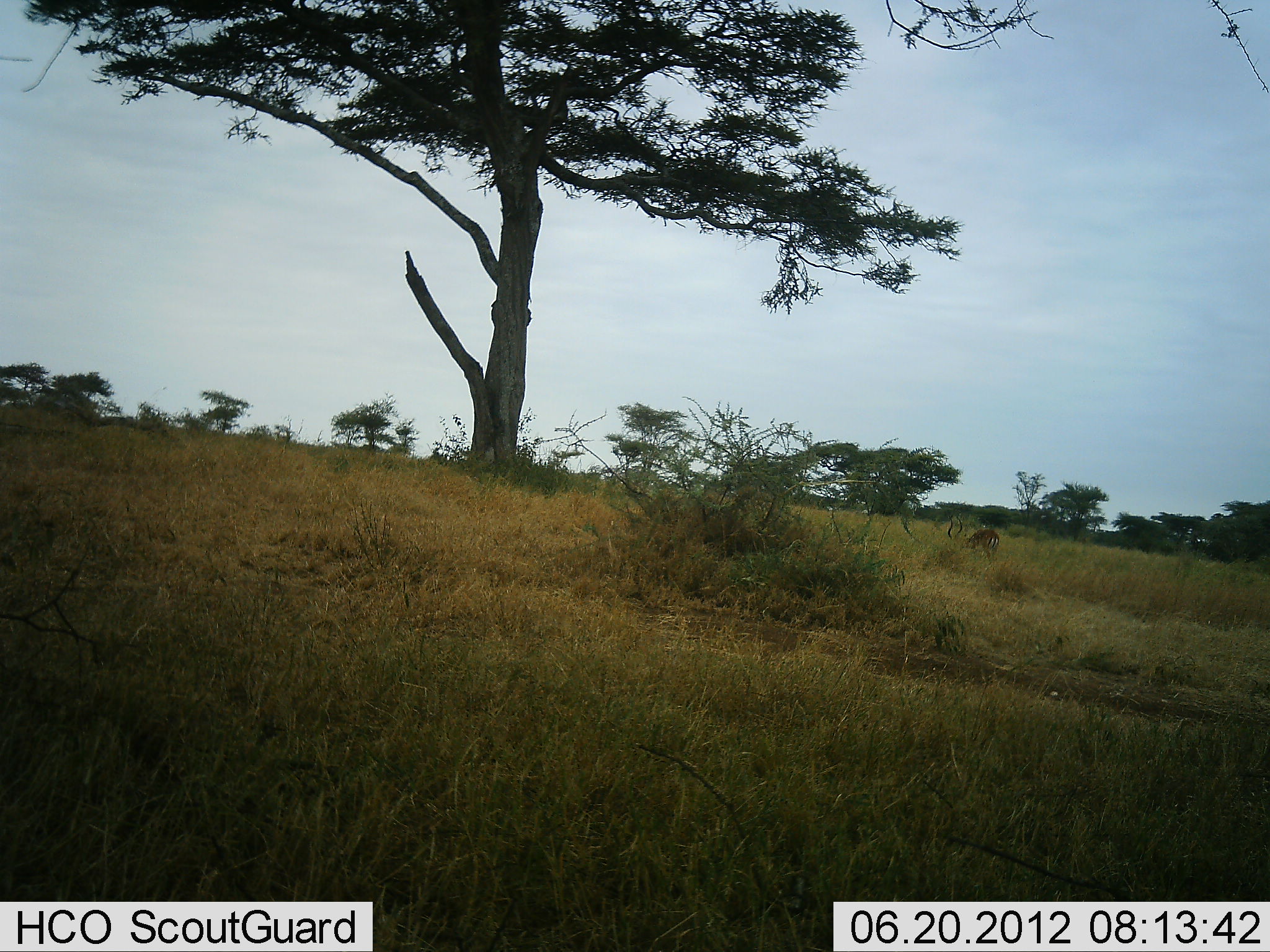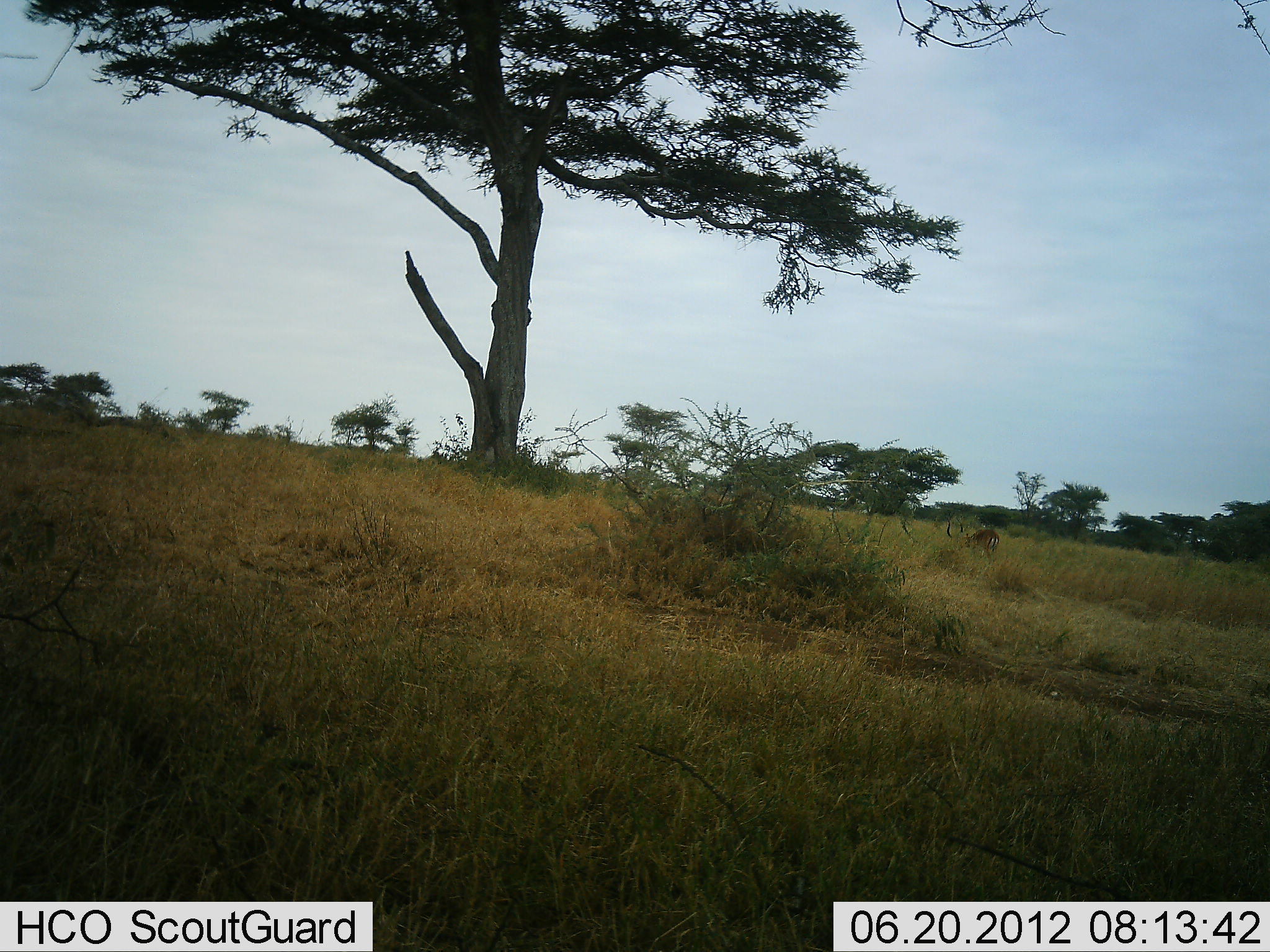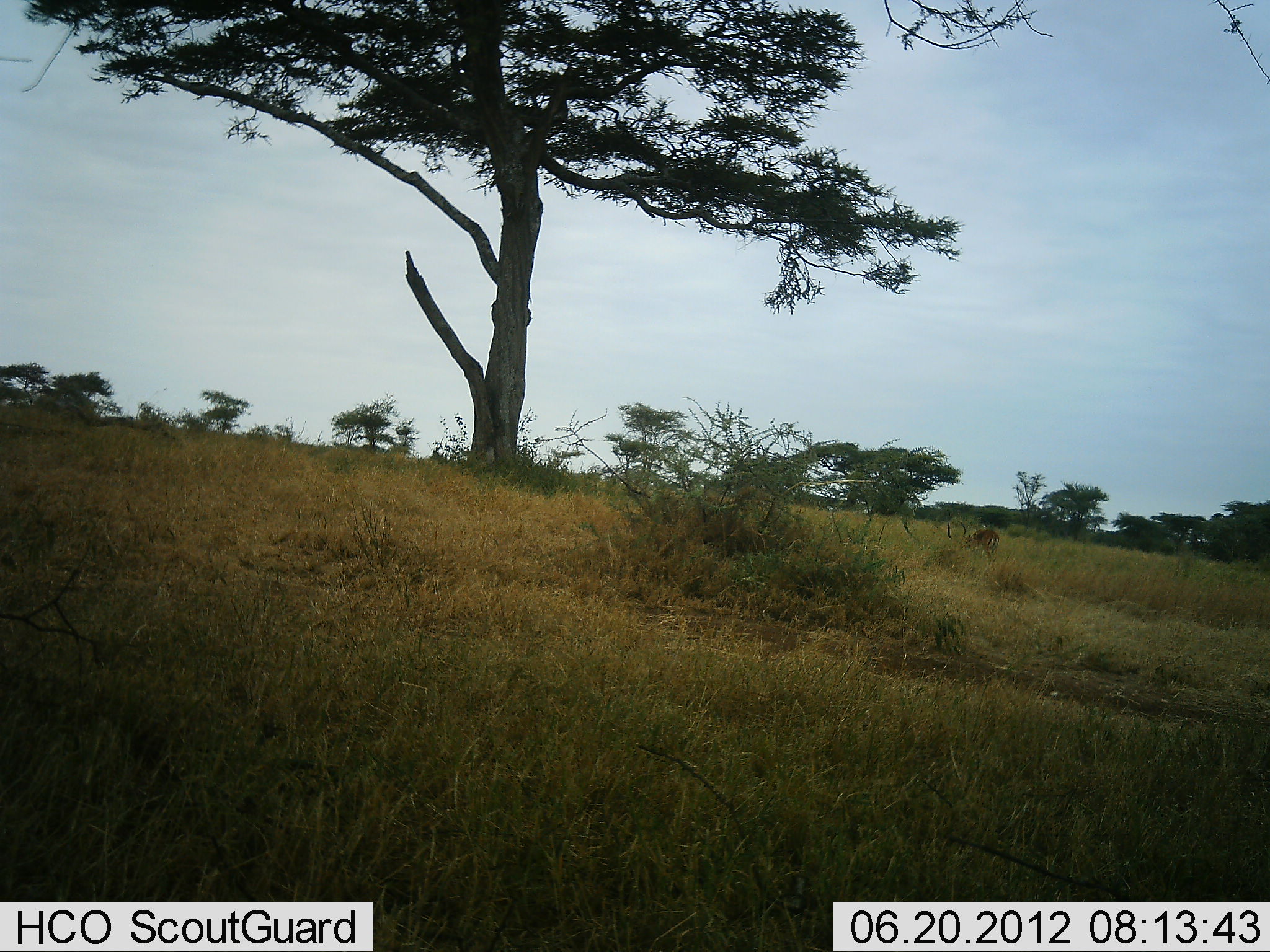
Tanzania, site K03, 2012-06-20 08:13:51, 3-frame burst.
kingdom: Animalia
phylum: Chordata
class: Mammalia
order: Artiodactyla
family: Bovidae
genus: Aepyceros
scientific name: Aepyceros melampus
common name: impala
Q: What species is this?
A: Impala (Aepyceros melampus).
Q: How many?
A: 1.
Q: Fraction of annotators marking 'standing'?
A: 0%.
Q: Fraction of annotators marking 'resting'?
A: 0%.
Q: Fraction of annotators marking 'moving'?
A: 0%.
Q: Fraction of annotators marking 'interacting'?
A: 0%.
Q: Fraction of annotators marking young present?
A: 0%.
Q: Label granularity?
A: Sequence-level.